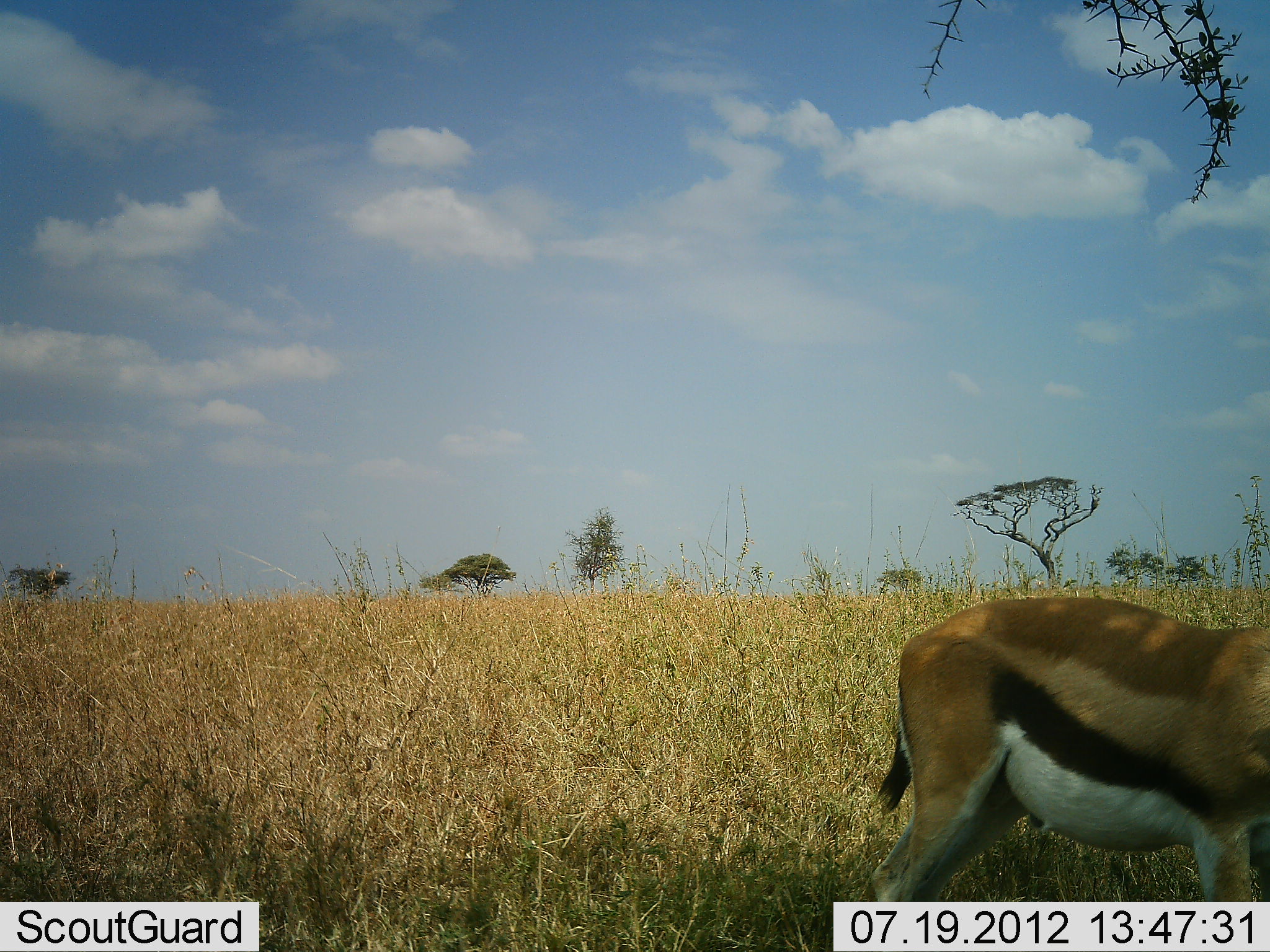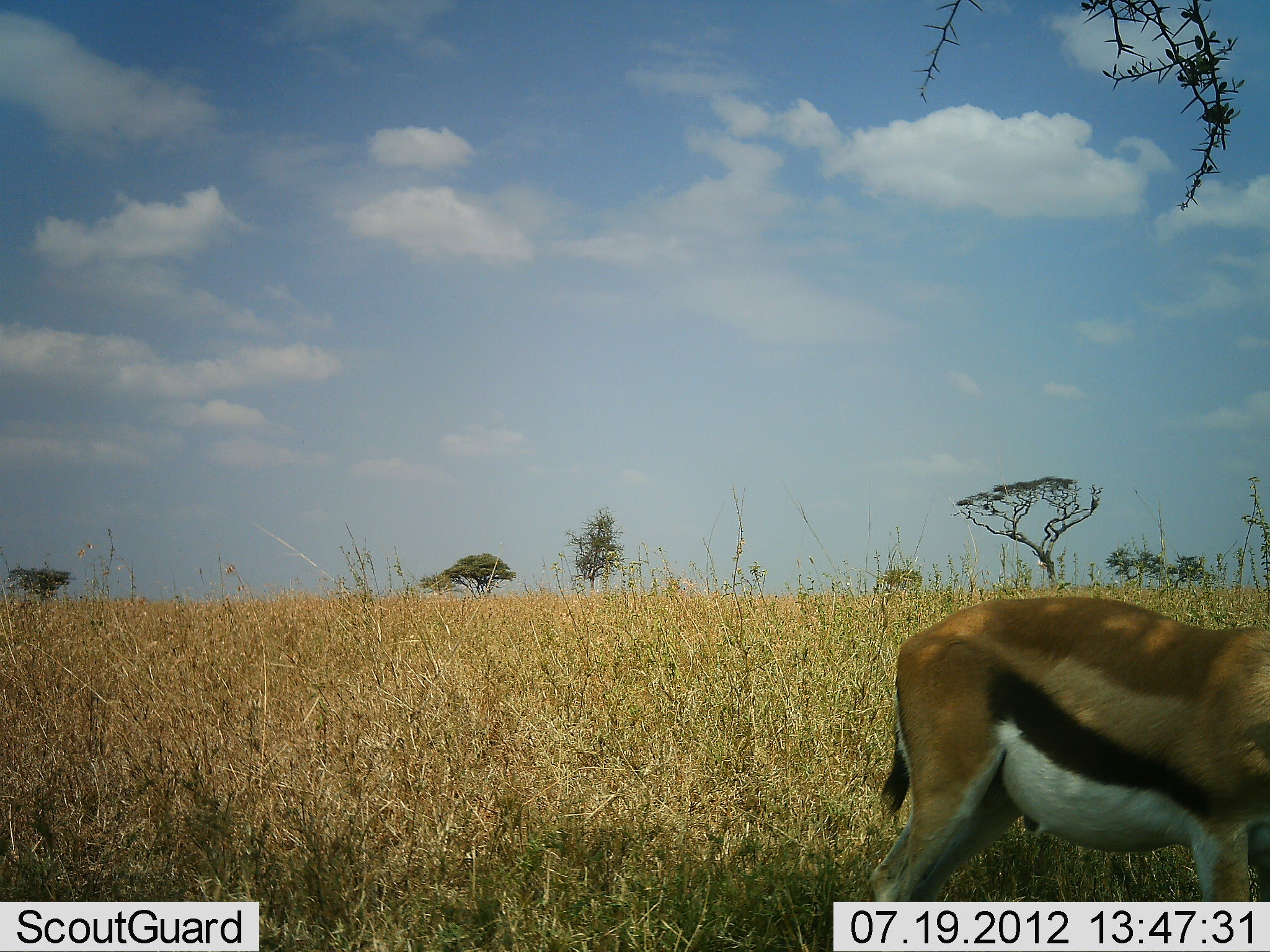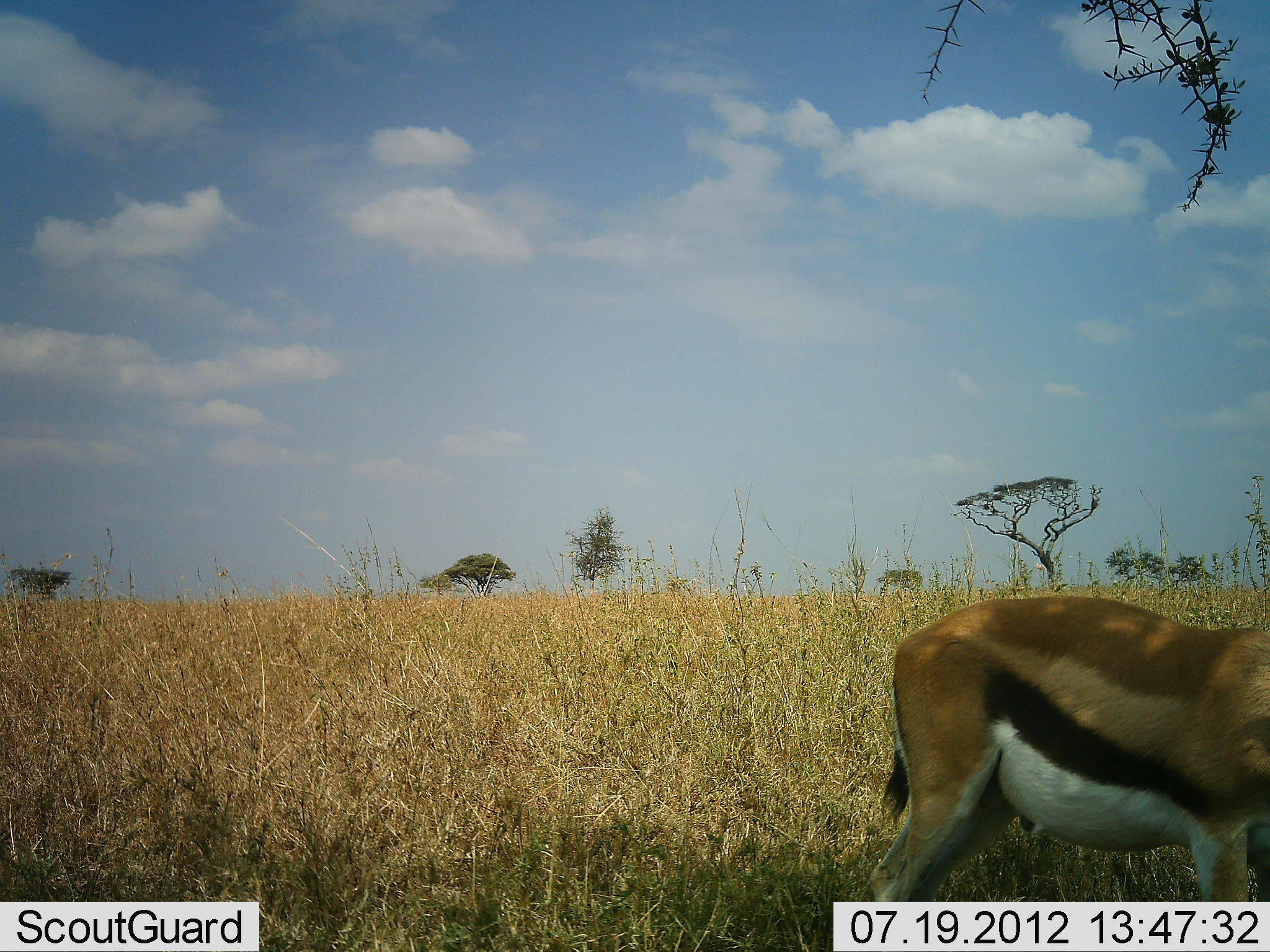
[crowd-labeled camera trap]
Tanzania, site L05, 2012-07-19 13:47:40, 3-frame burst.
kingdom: Animalia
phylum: Chordata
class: Mammalia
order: Artiodactyla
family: Bovidae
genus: Eudorcas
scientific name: Eudorcas thomsonii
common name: thomson's gazelle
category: gazellethomsons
Gazellethomsons (thomson's gazelle) (Eudorcas thomsonii), count 1. Behavior (volunteer vote fractions): standing 100%, resting 0%, moving 0%, interacting 0%. Young present (vote fraction): 0%. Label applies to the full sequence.